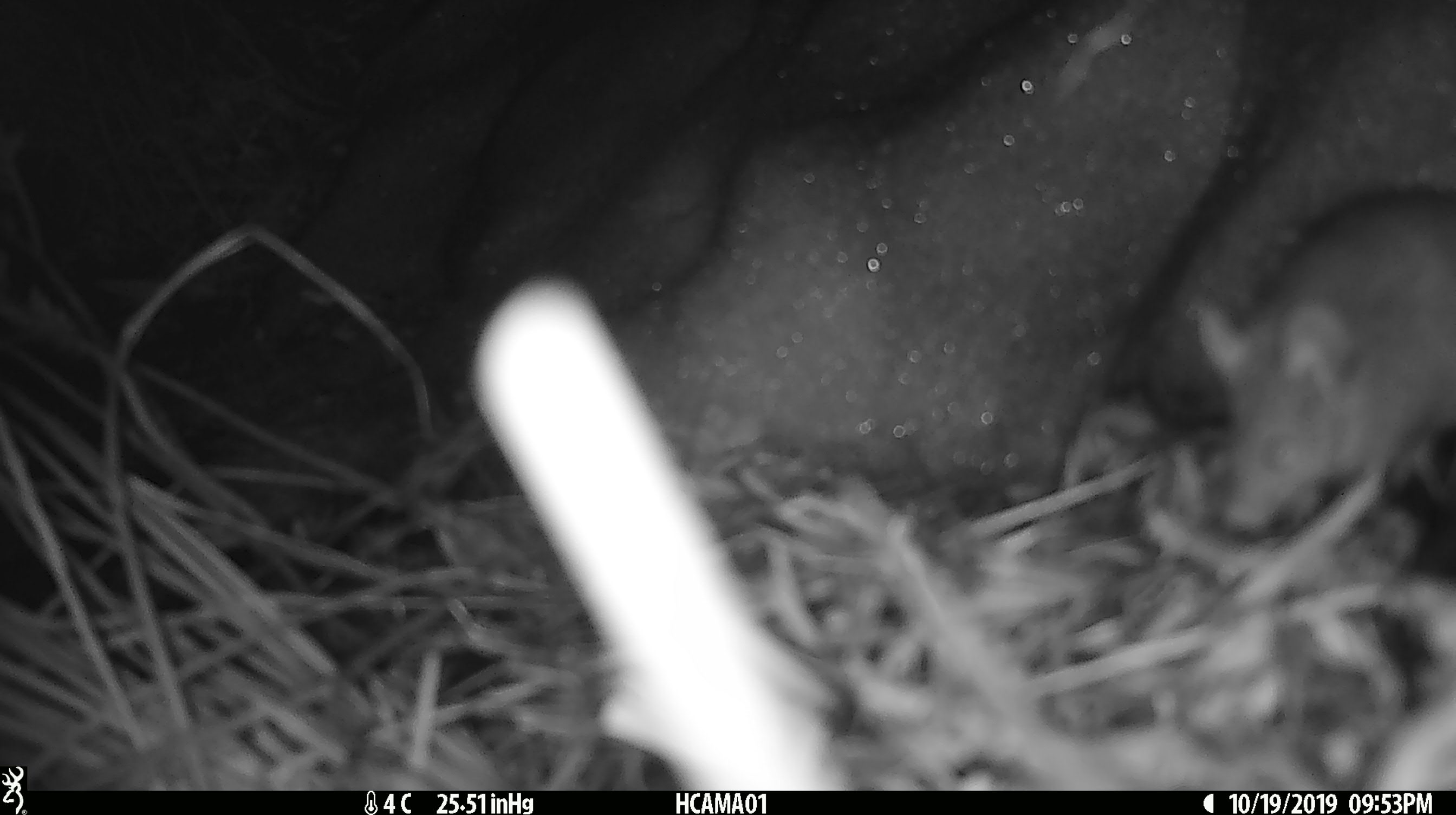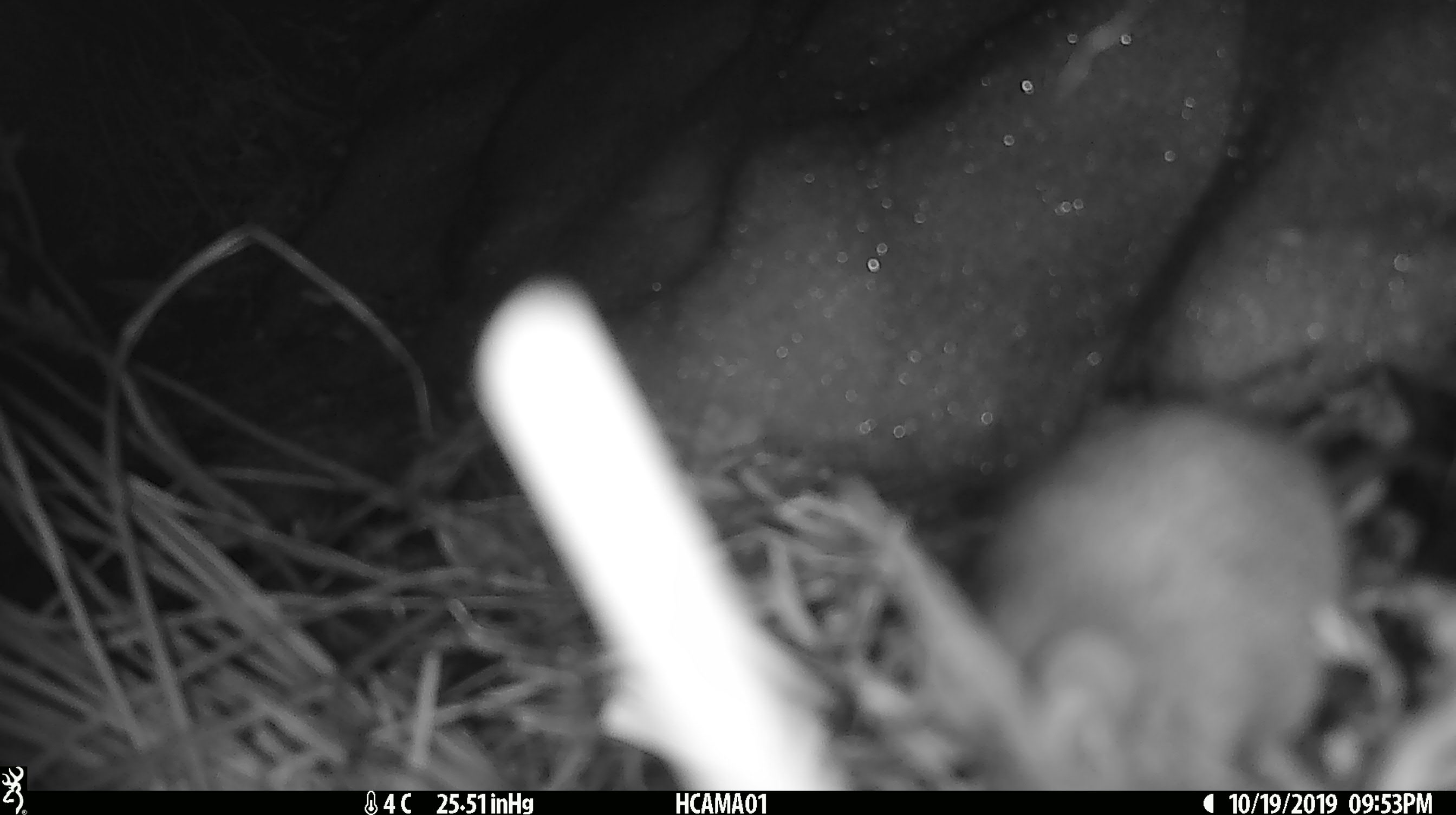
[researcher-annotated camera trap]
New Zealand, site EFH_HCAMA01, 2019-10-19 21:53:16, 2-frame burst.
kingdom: Animalia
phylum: Chordata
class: Mammalia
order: Rodentia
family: Muridae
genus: Mus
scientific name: Mus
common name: mouse